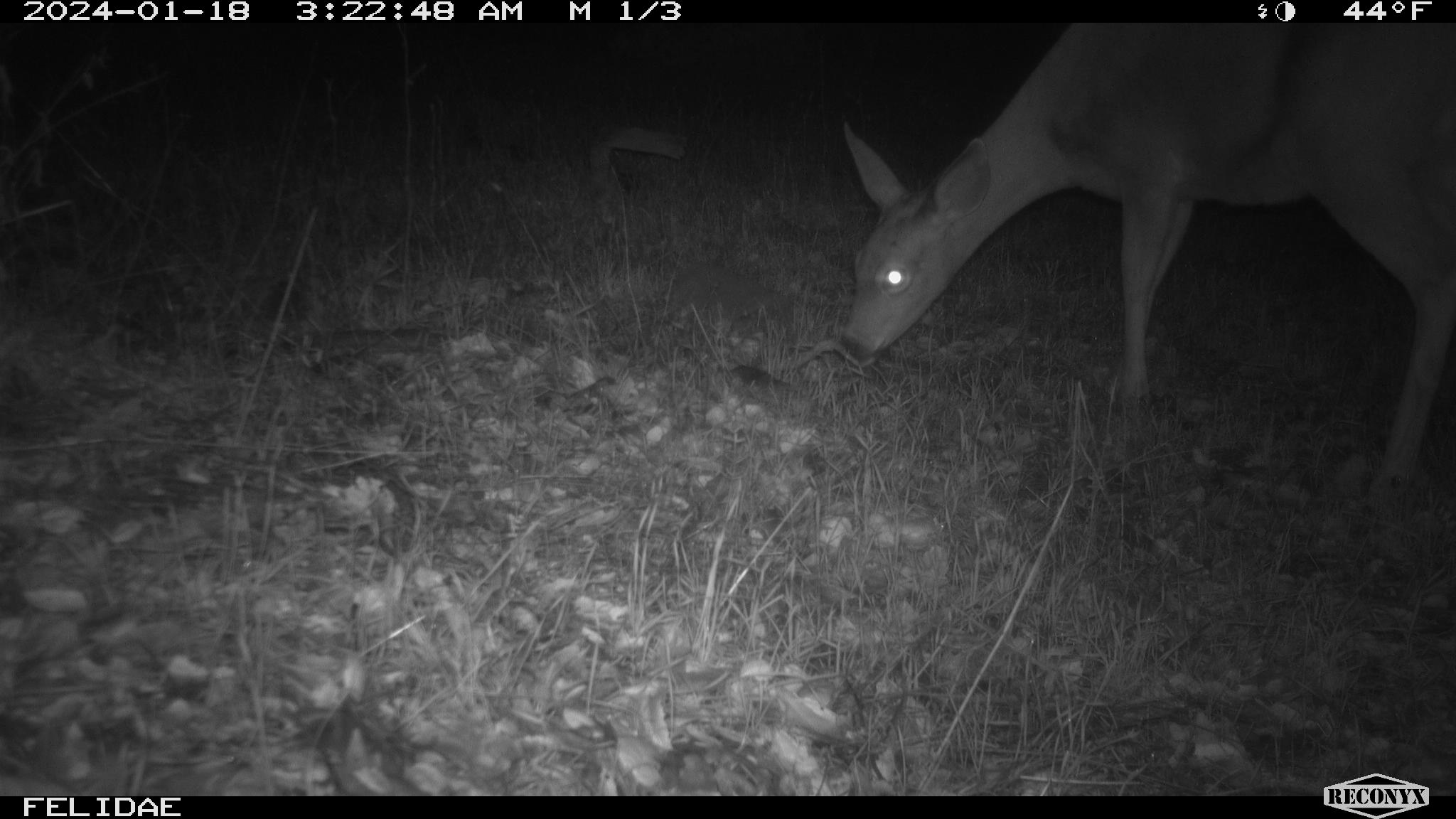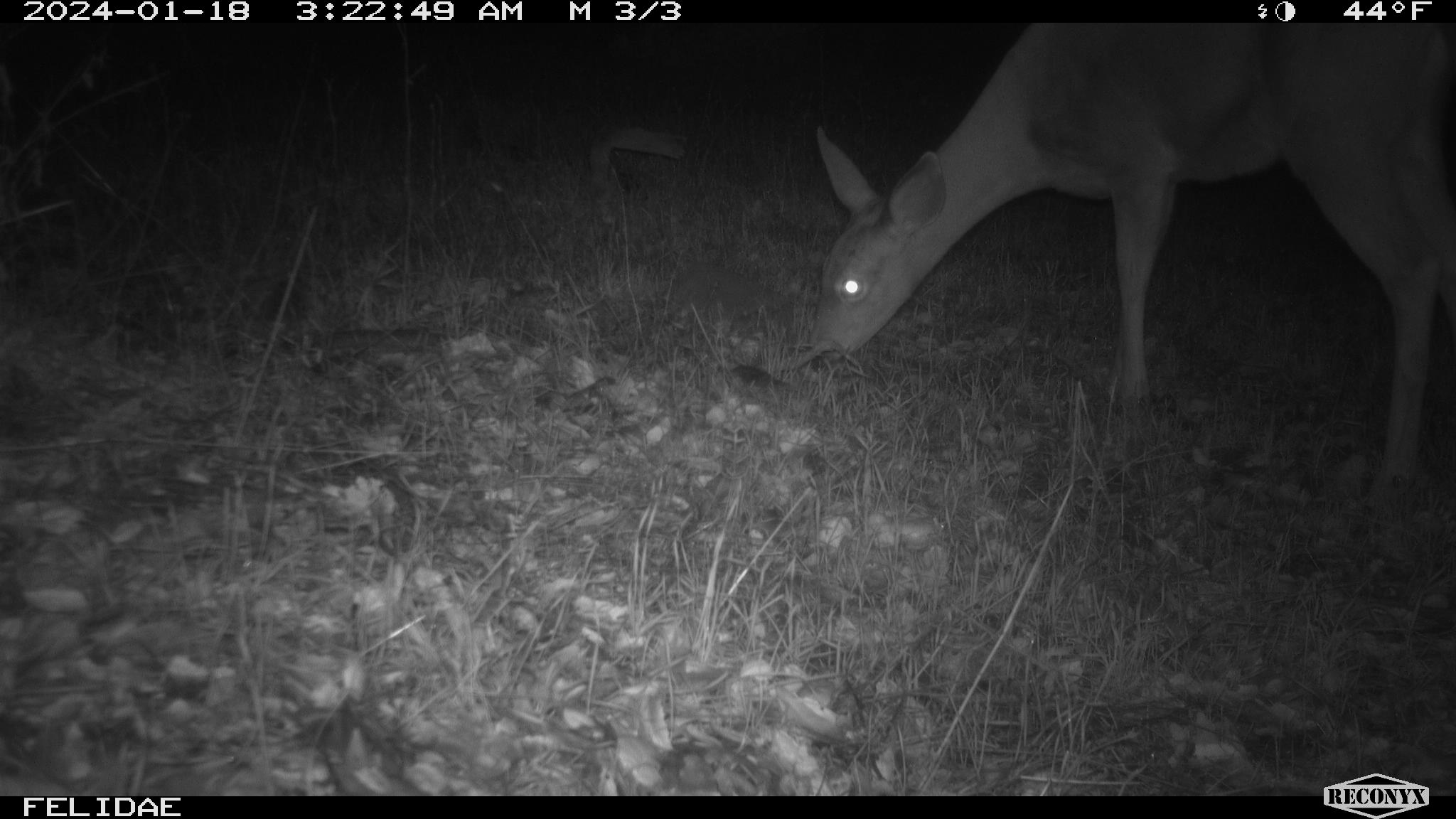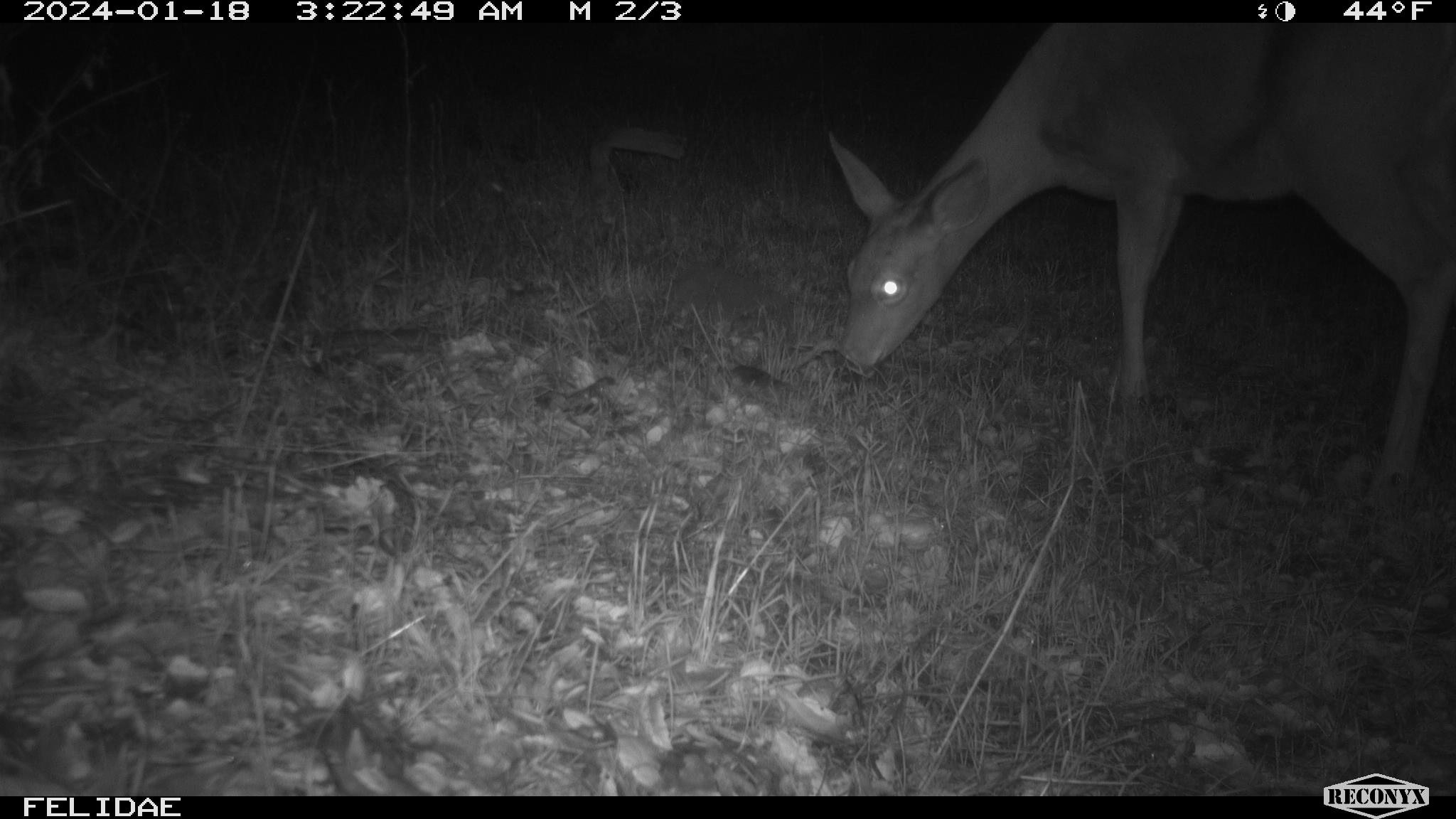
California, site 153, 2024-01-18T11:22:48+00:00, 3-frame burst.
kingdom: Animalia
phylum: Chordata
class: Mammalia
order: Artiodactyla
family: Cervidae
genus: Odocoileus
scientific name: Odocoileus hemionus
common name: mule deer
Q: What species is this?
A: Mule deer (Odocoileus hemionus).